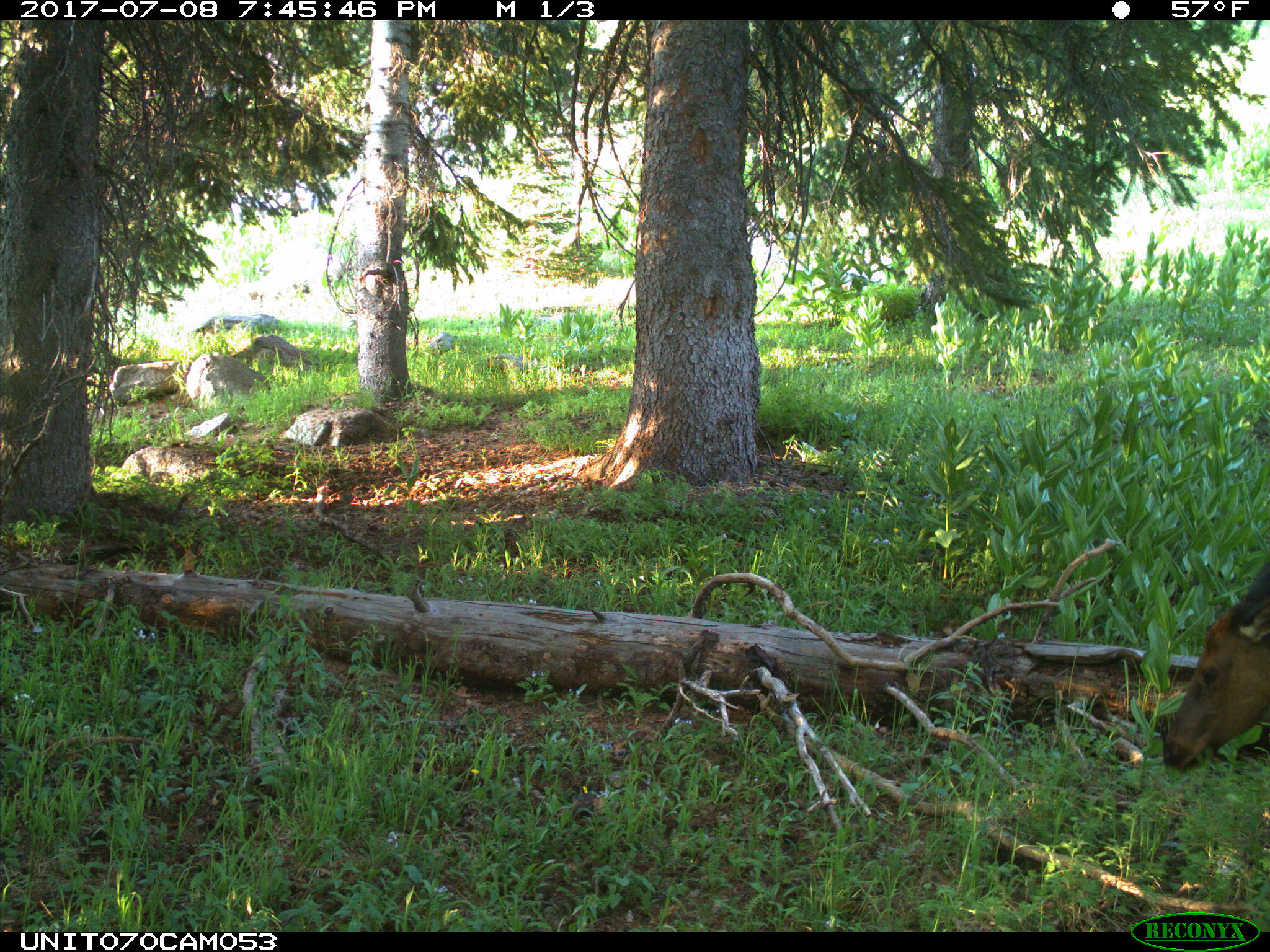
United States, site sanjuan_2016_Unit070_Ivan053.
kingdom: Animalia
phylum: Chordata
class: Mammalia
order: Artiodactyla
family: Cervidae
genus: Cervus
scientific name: Cervus elaphus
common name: red deer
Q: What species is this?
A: Cervus elaphus (red deer).